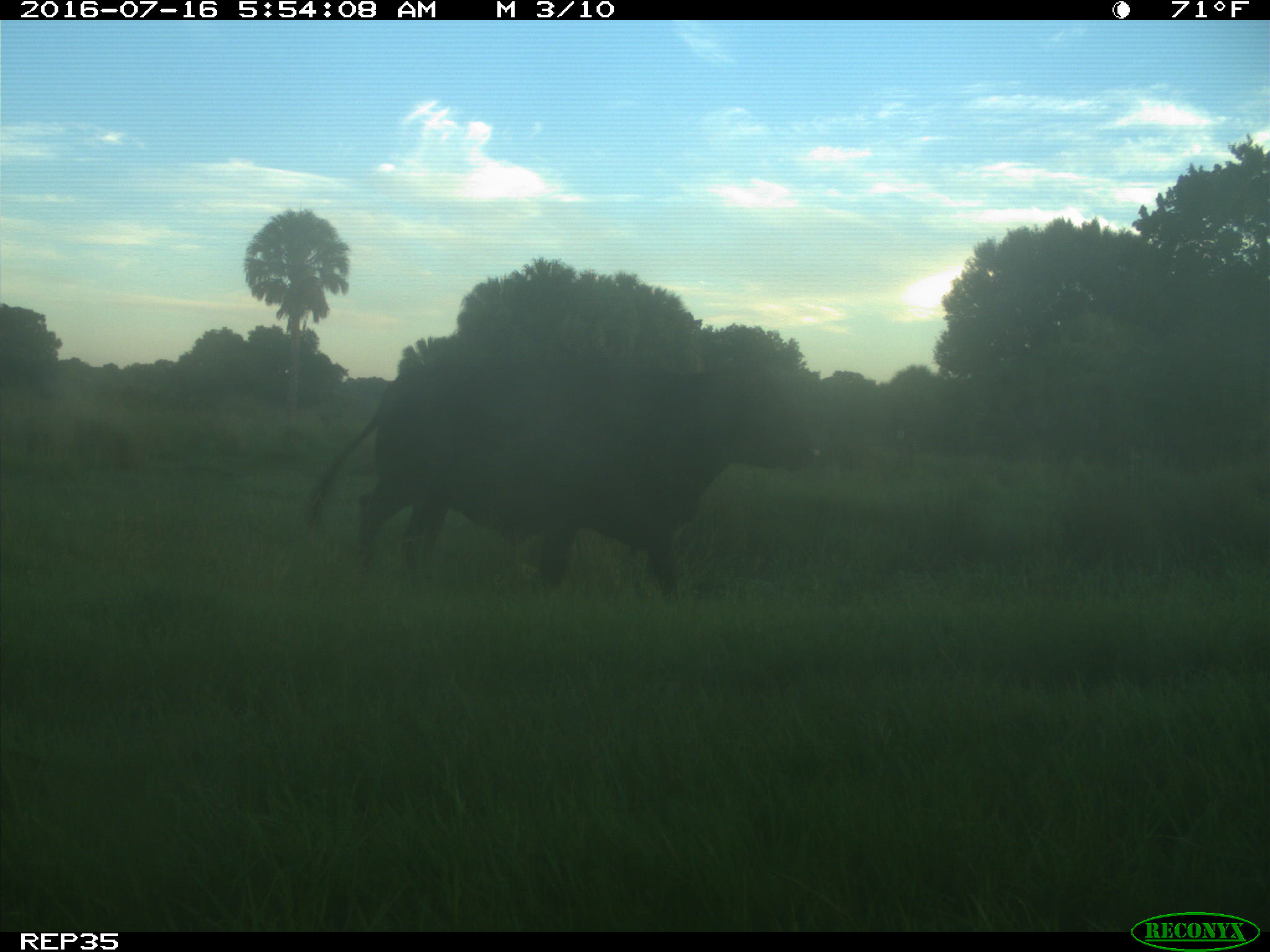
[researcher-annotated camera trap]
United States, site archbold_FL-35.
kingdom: Animalia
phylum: Chordata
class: Mammalia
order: Artiodactyla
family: Bovidae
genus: Bos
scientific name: Bos taurus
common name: domestic cow